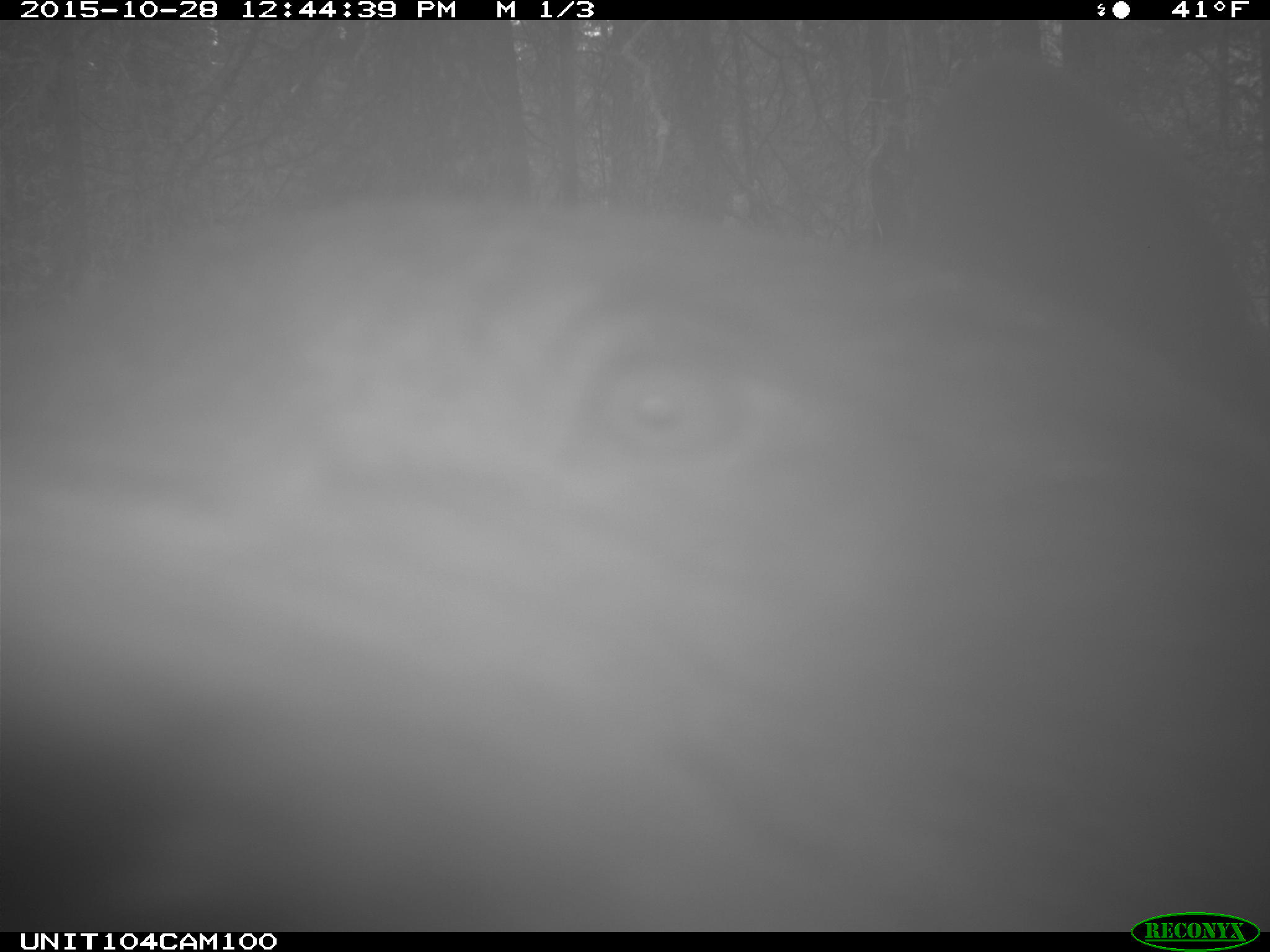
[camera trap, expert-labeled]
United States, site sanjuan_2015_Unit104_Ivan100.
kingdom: Animalia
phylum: Chordata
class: Mammalia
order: Carnivora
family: Ursidae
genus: Ursus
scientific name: Ursus americanus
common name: american black bear